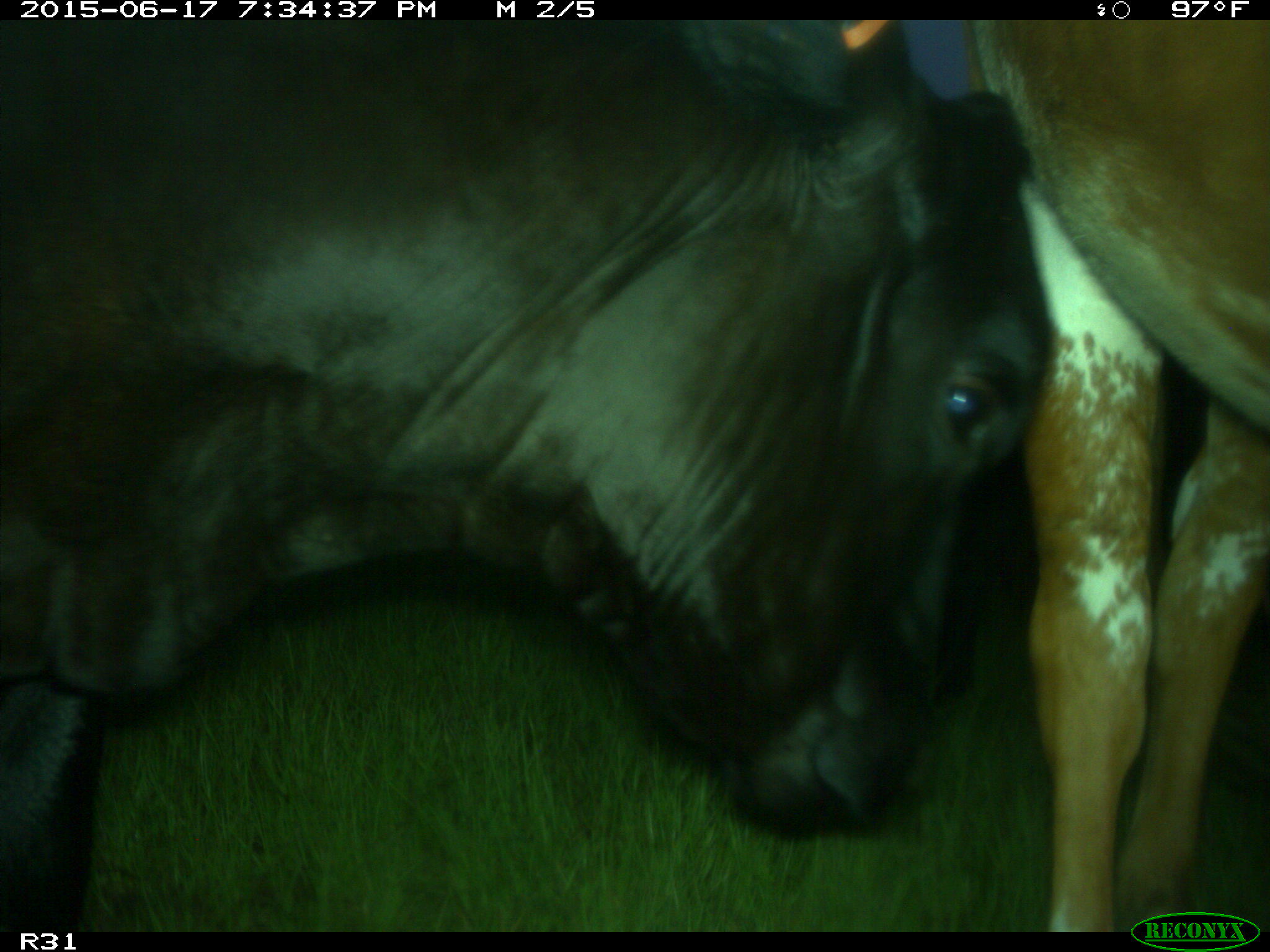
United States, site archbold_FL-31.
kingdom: Animalia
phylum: Chordata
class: Mammalia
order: Artiodactyla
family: Bovidae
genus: Bos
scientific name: Bos taurus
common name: domestic cow